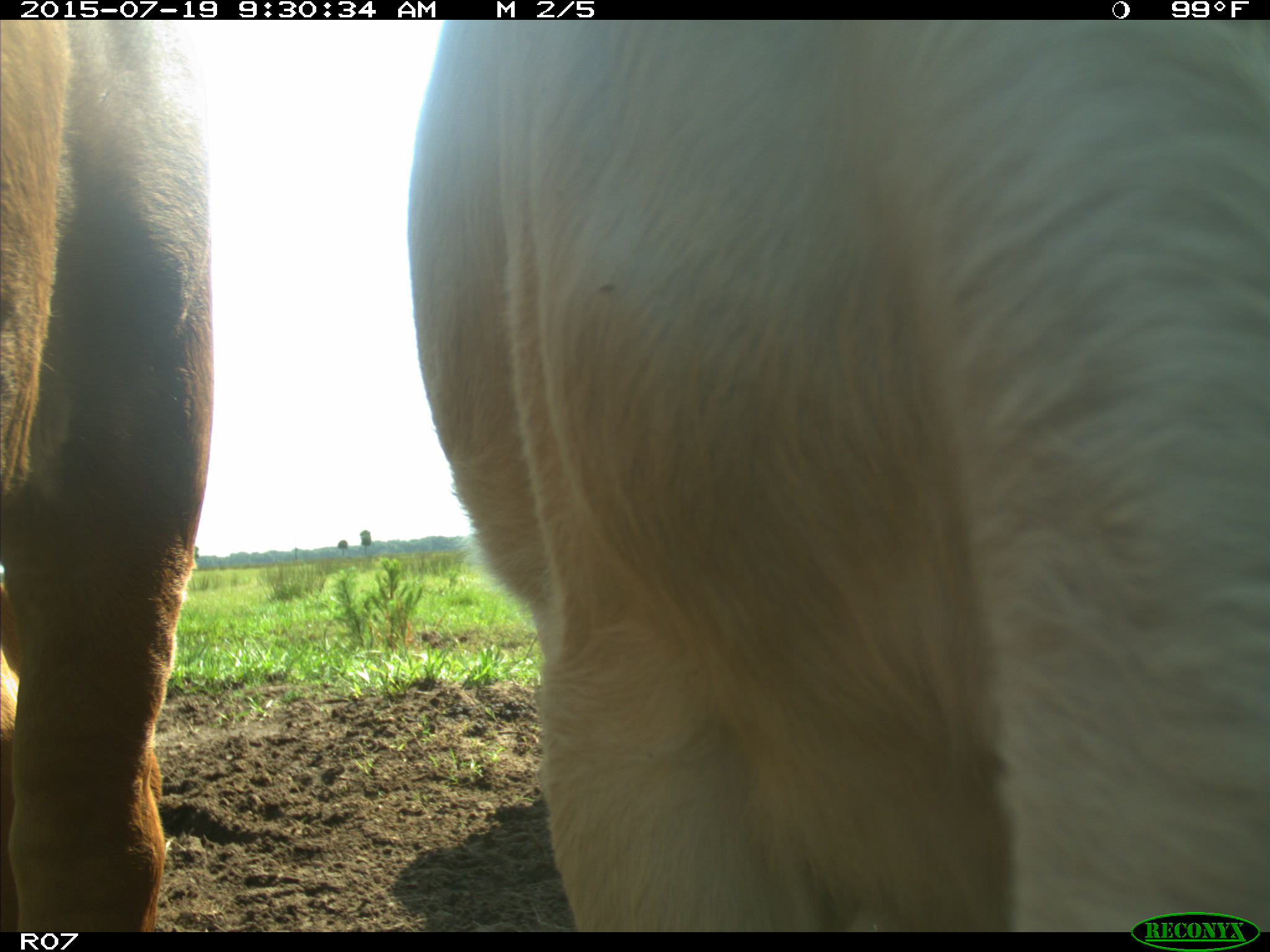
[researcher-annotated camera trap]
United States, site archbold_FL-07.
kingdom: Animalia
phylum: Chordata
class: Mammalia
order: Artiodactyla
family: Bovidae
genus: Bos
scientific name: Bos taurus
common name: domestic cow